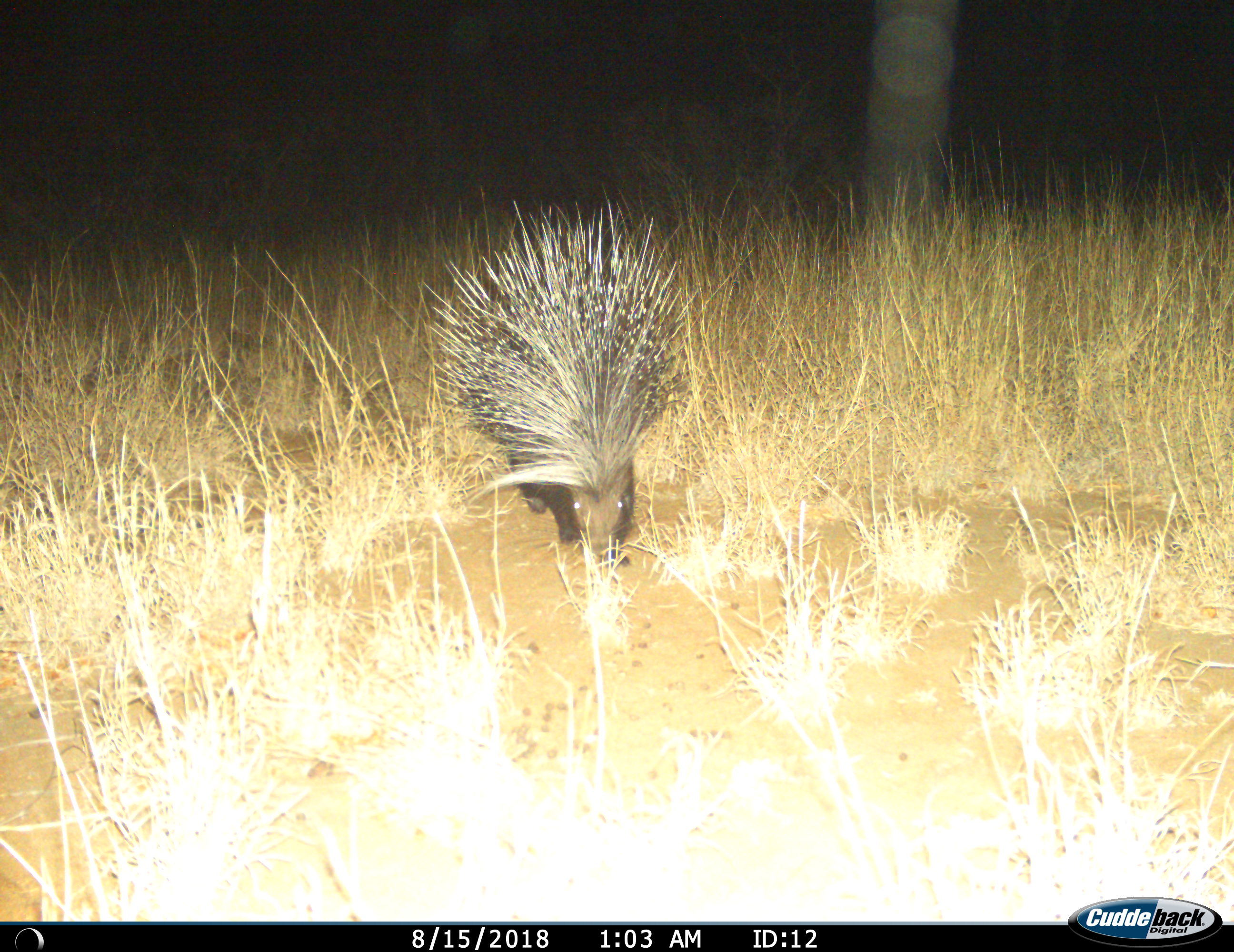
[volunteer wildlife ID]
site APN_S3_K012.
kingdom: Animalia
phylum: Chordata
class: Mammalia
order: Rodentia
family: Hystricidae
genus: Hystrix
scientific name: Hystrix cristata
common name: crested porcupine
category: porcupine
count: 1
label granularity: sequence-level